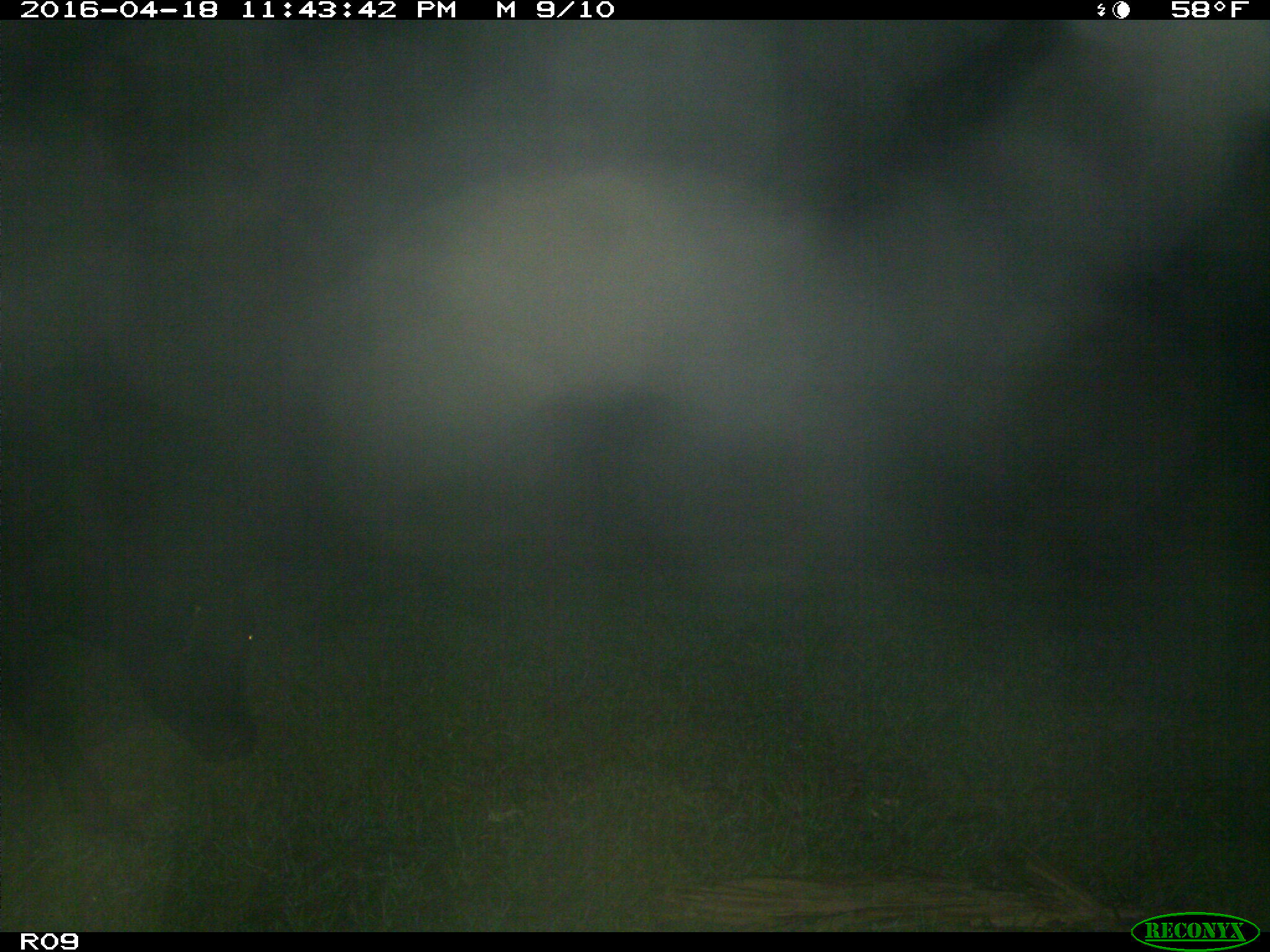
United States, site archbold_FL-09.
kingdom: Animalia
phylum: Chordata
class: Mammalia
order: Artiodactyla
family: Bovidae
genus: Bos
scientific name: Bos taurus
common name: domestic cow